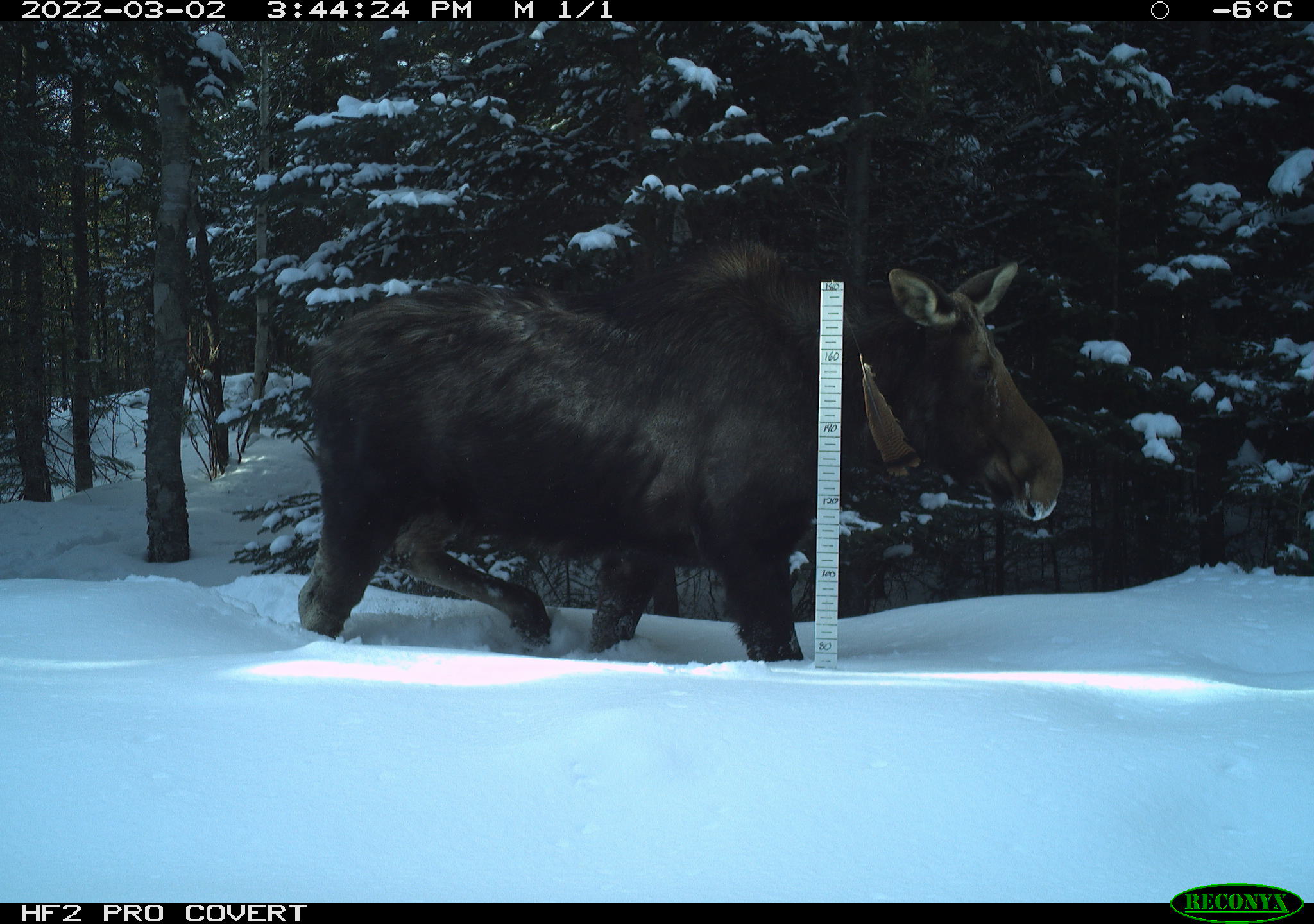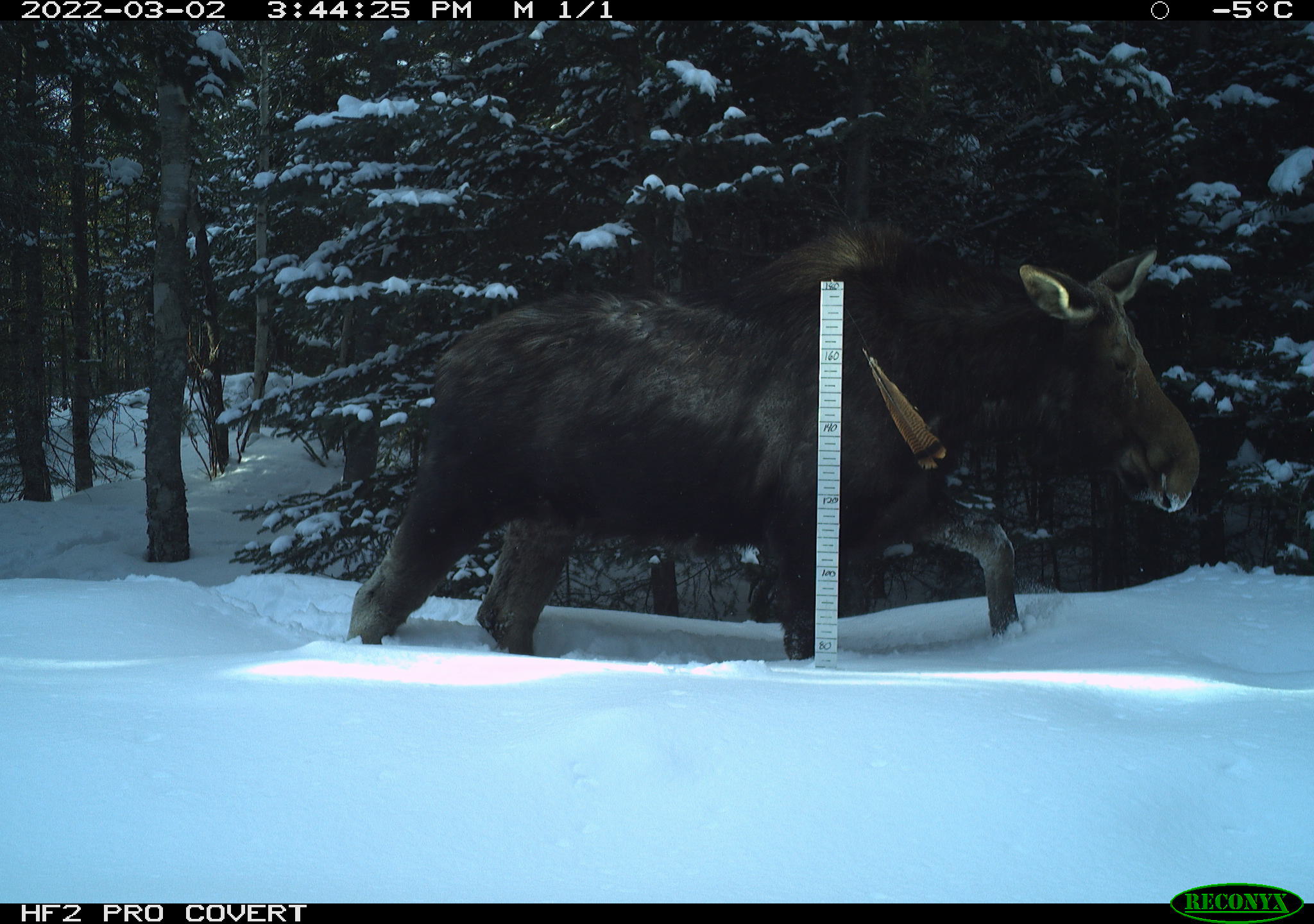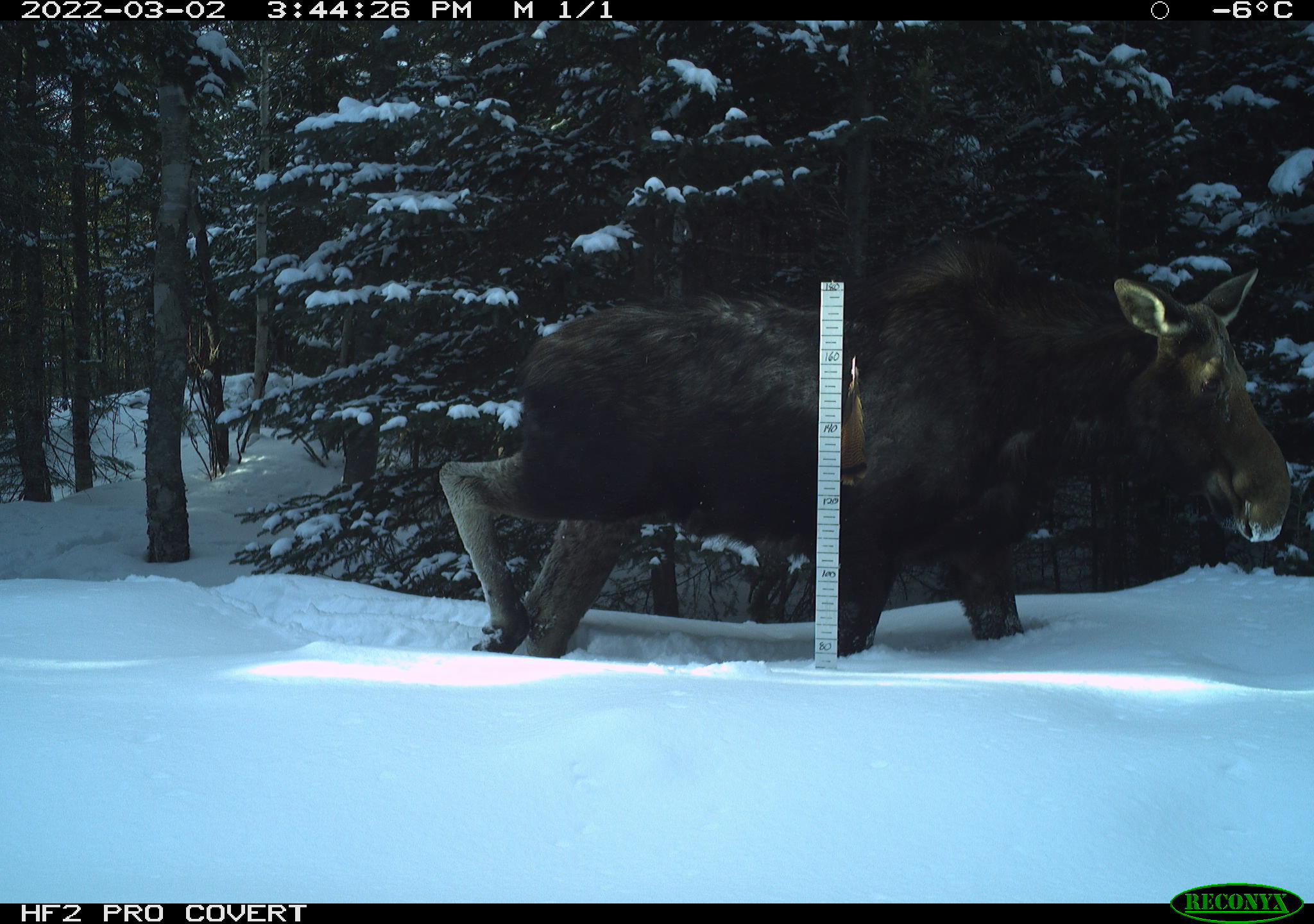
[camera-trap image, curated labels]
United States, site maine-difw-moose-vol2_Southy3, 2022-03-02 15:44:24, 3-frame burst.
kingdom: Animalia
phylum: Chordata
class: Mammalia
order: Artiodactyla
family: Cervidae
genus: Alces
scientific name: Alces alces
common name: moose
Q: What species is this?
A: Moose (Alces alces).